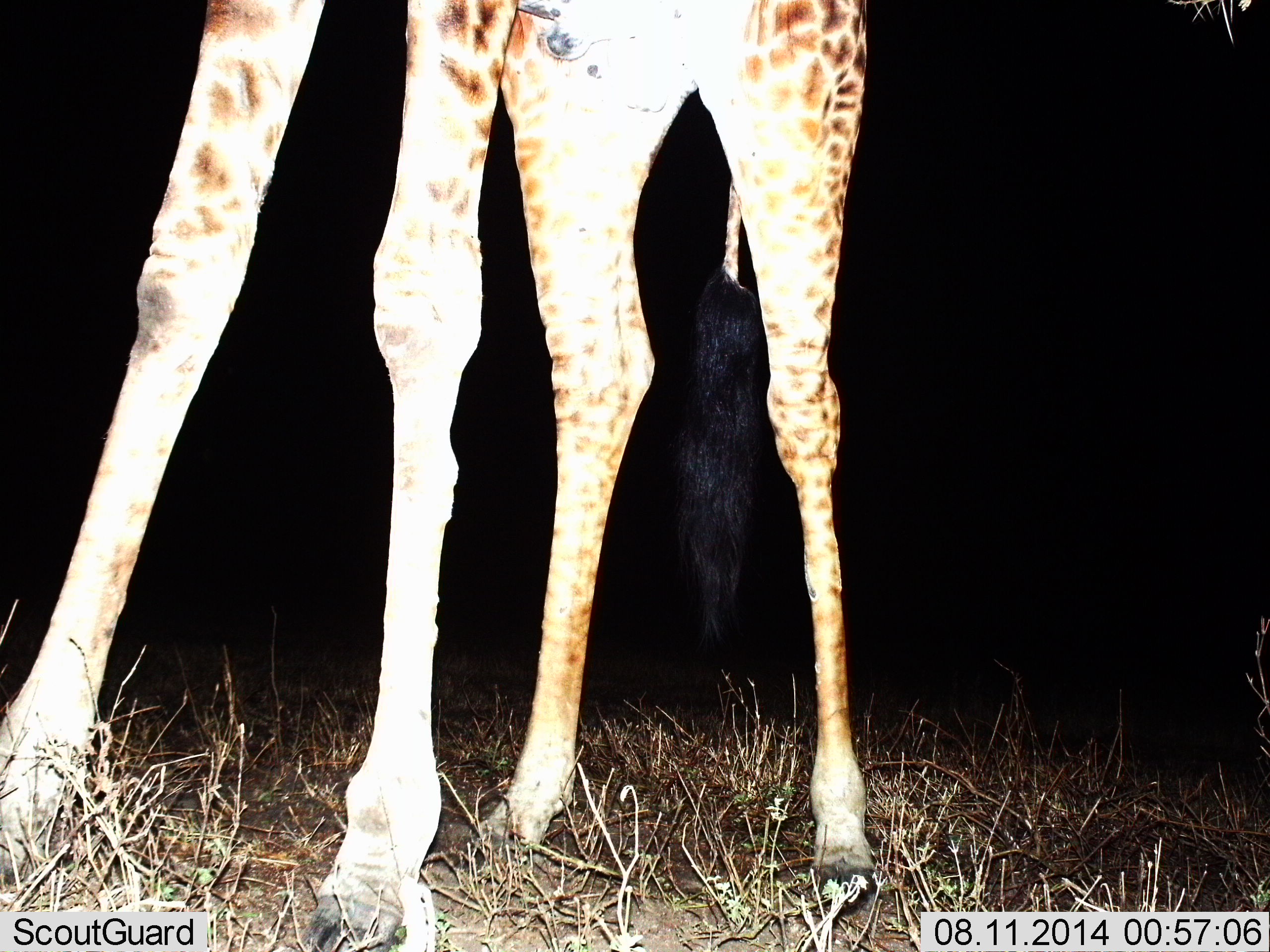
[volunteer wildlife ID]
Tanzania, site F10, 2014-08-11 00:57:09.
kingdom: Animalia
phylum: Chordata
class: Mammalia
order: Artiodactyla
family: Giraffidae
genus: Giraffa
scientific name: Giraffa camelopardalis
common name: giraffe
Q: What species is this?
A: Giraffe (Giraffa camelopardalis).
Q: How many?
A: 1.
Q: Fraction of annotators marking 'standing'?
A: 90%.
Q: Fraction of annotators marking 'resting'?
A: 0%.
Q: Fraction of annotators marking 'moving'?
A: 10%.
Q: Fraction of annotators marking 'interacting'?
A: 0%.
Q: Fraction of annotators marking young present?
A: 0%.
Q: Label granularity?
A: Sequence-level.